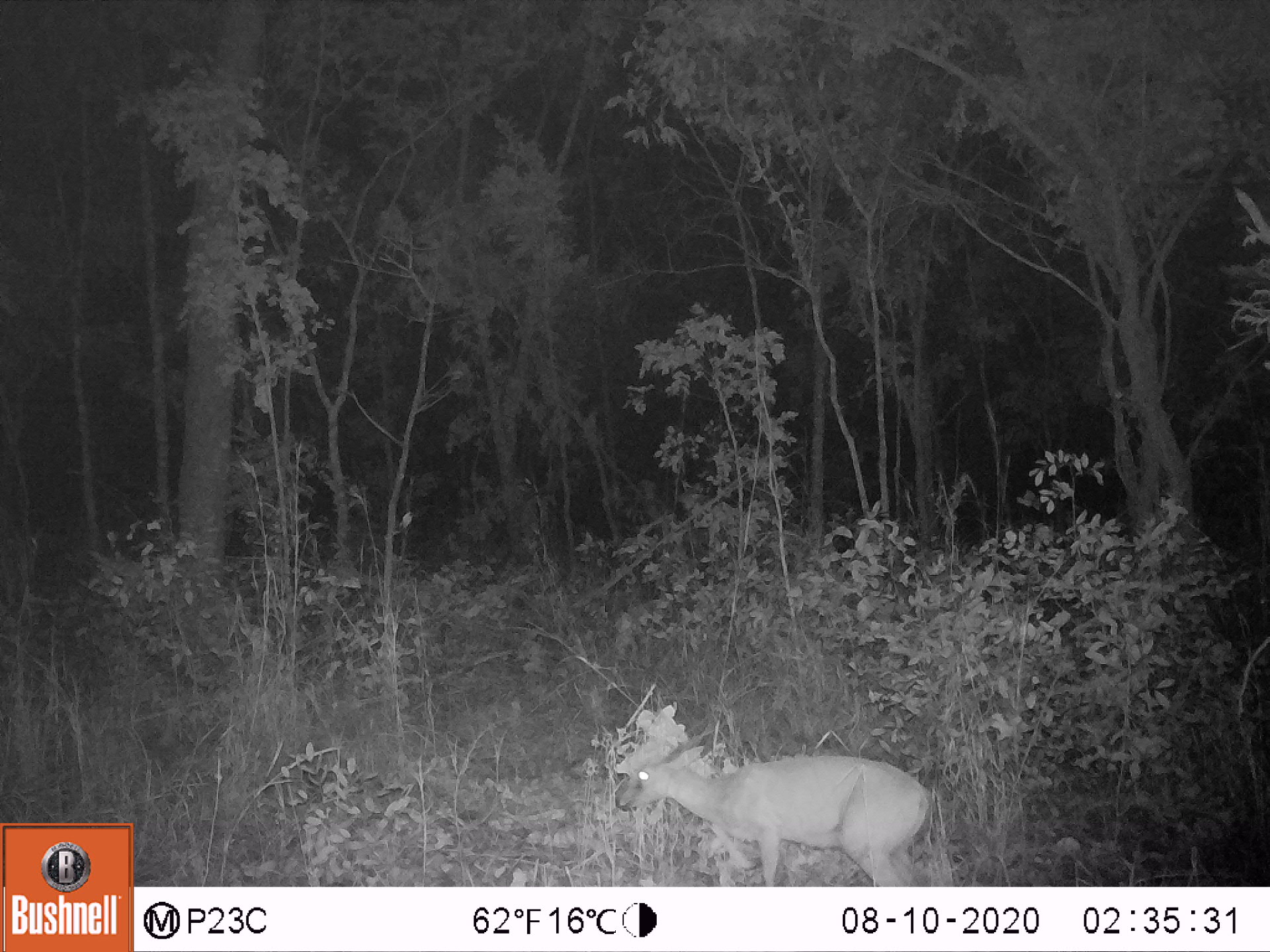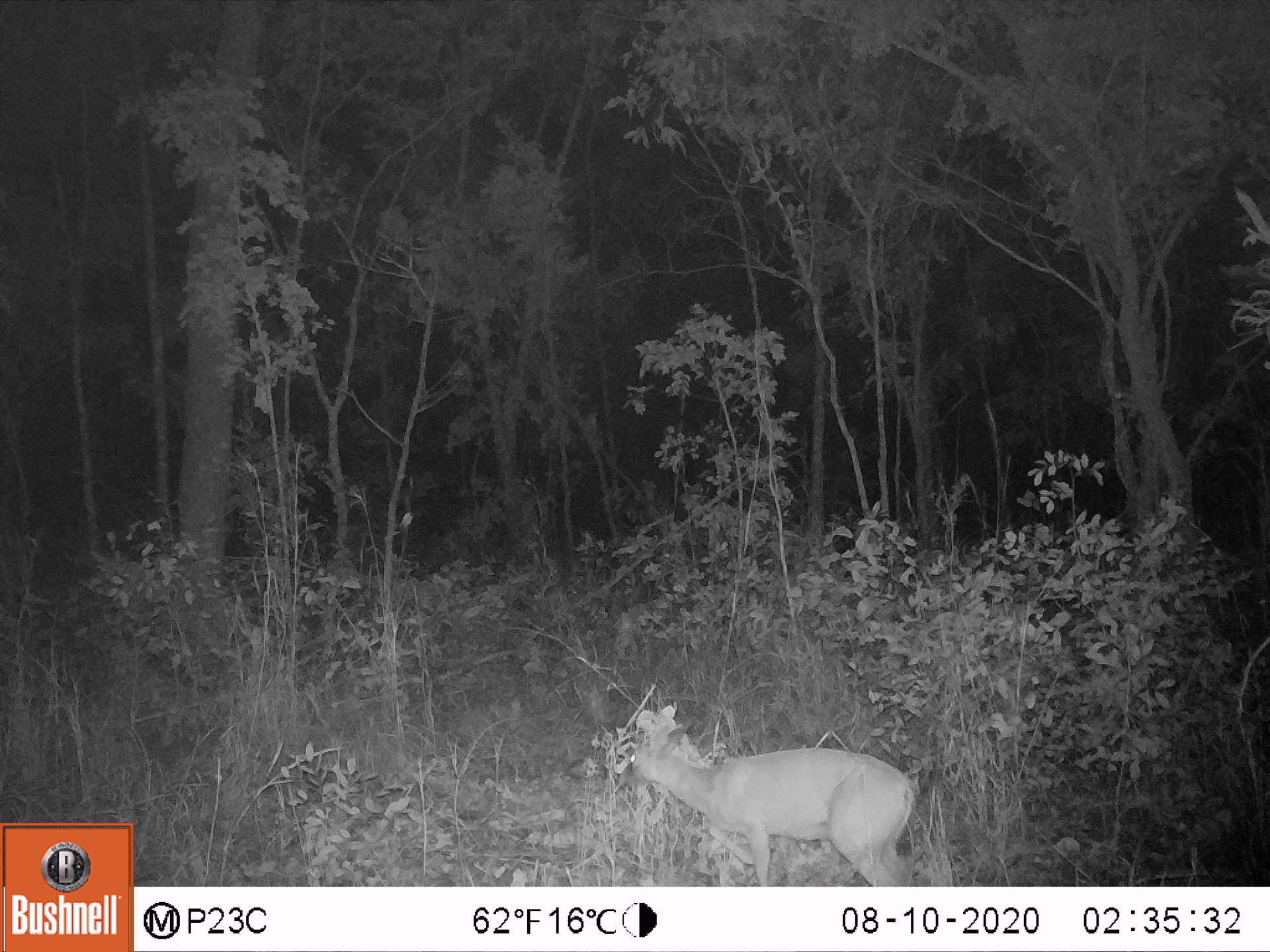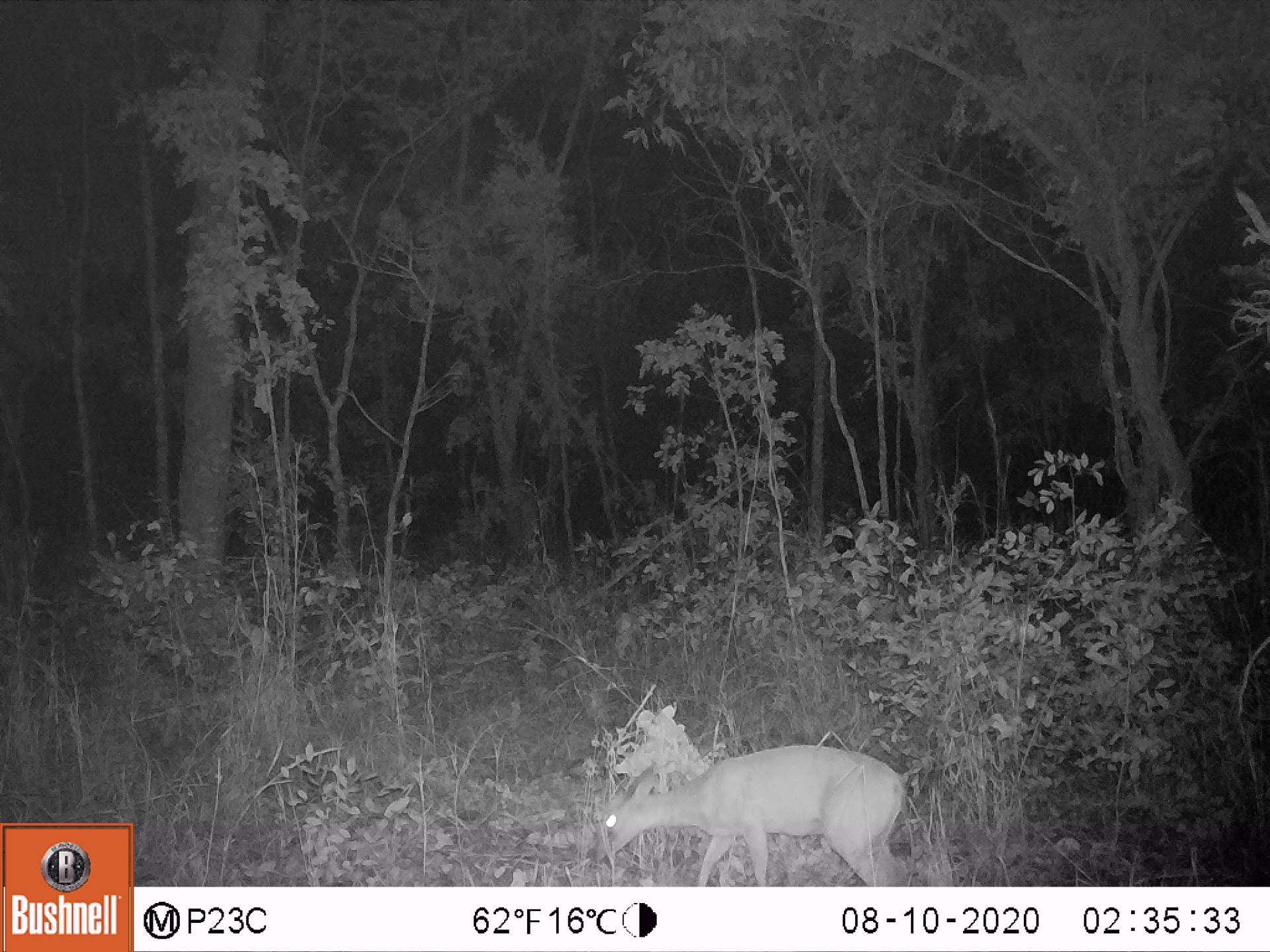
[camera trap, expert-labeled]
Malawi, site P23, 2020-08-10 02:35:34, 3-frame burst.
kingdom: Animalia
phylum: Chordata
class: Mammalia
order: Artiodactyla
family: Bovidae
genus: Sylvicapra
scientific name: Sylvicapra grimmia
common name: common duiker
Common duiker (Sylvicapra grimmia), count 1.